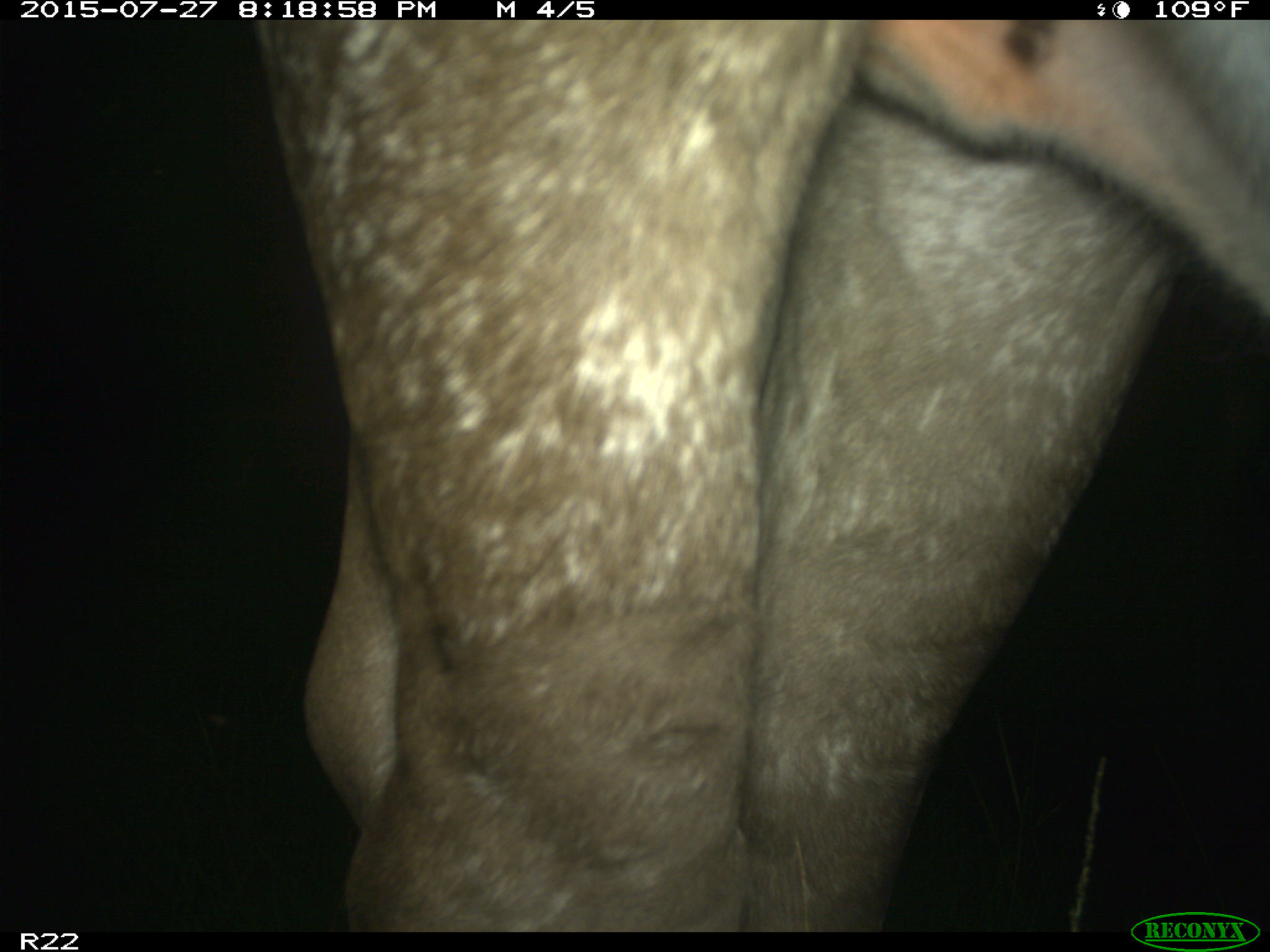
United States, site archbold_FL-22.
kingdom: Animalia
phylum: Chordata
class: Mammalia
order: Artiodactyla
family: Bovidae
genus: Bos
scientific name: Bos taurus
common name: domestic cow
Bos taurus (domestic cow).